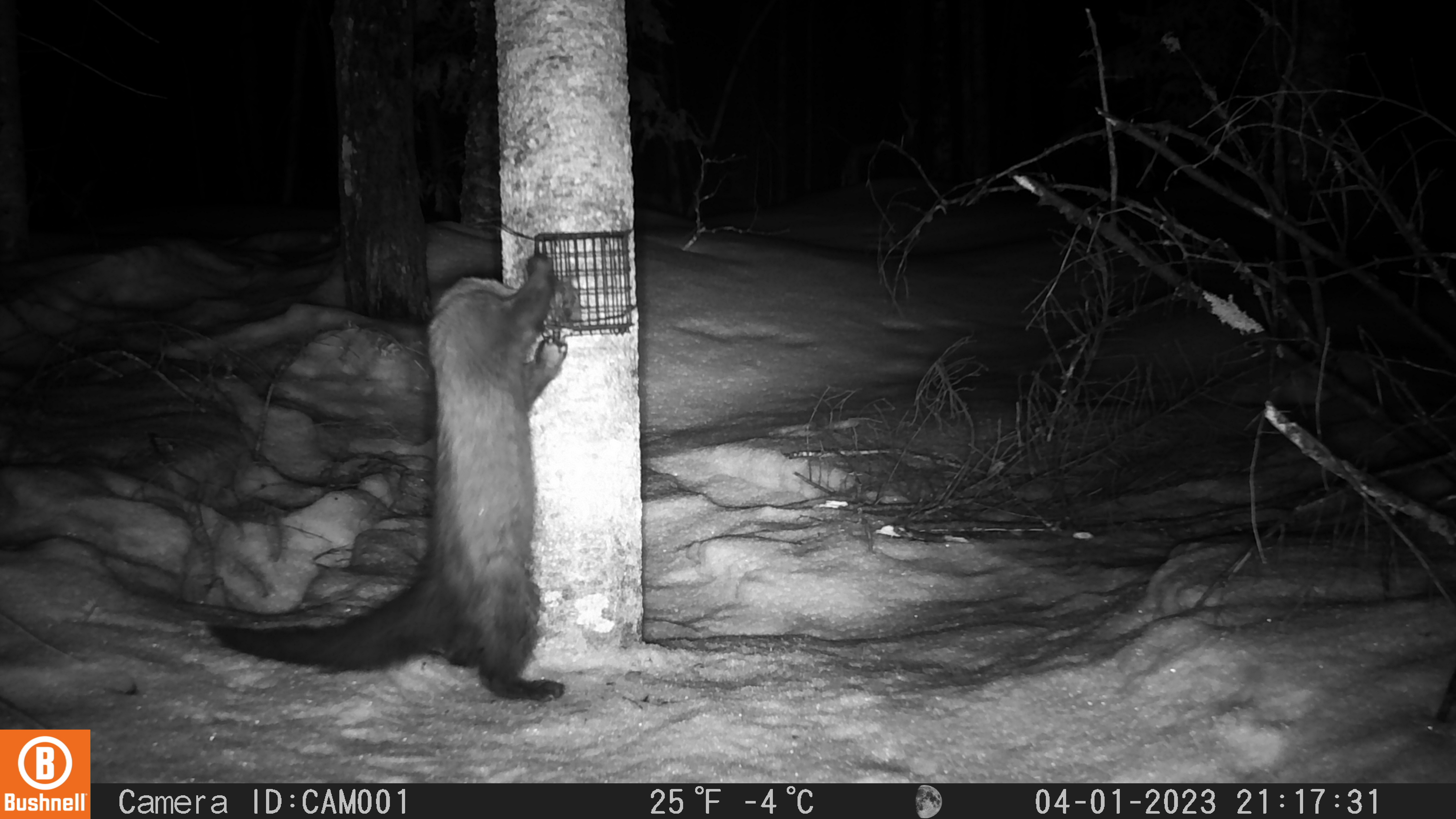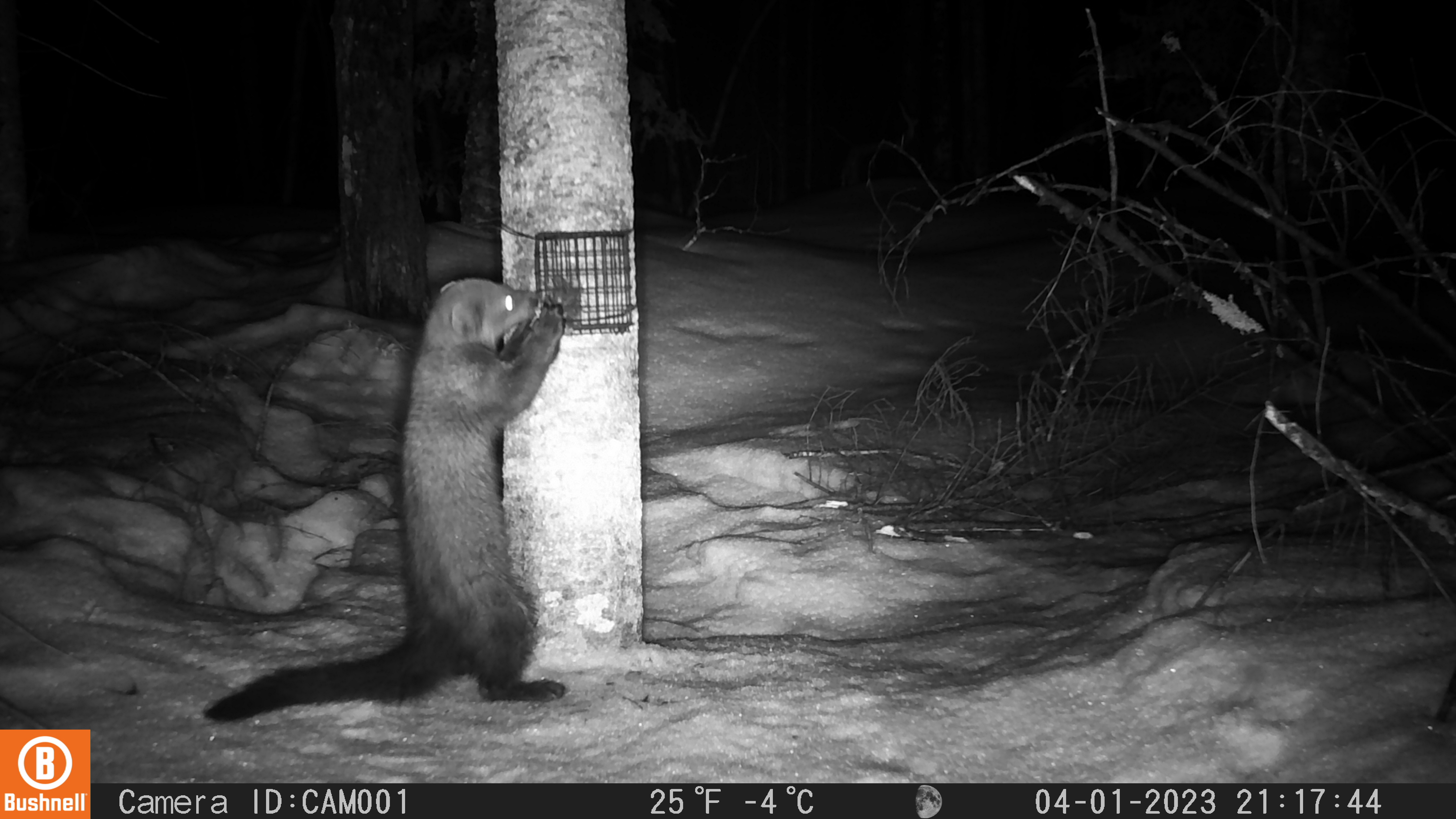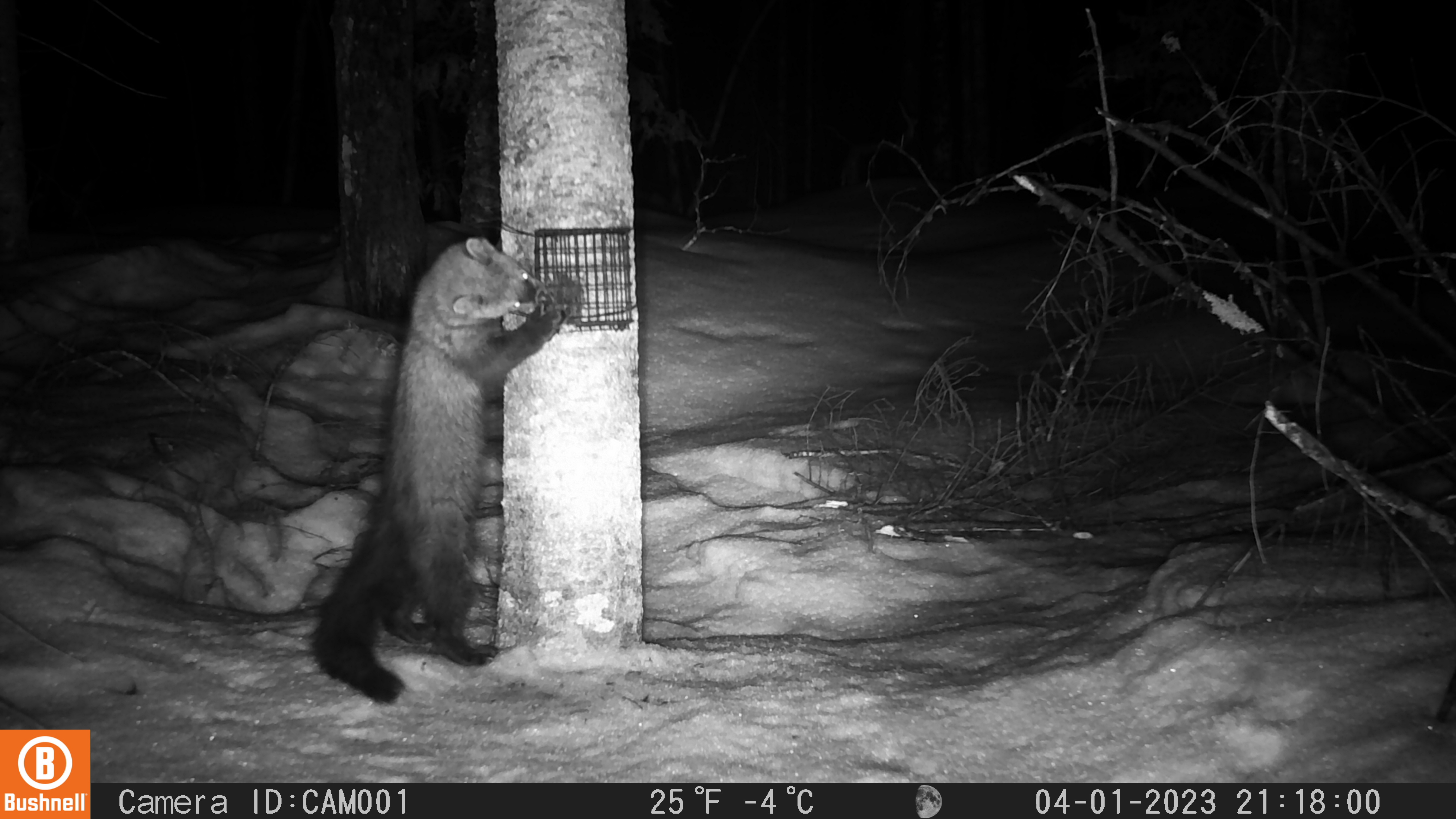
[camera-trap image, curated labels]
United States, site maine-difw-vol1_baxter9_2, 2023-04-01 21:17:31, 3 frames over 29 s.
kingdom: Animalia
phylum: Chordata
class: Mammalia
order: Carnivora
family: Mustelidae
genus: Pekania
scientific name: Pekania pennanti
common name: fisher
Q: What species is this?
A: Fisher (Pekania pennanti).